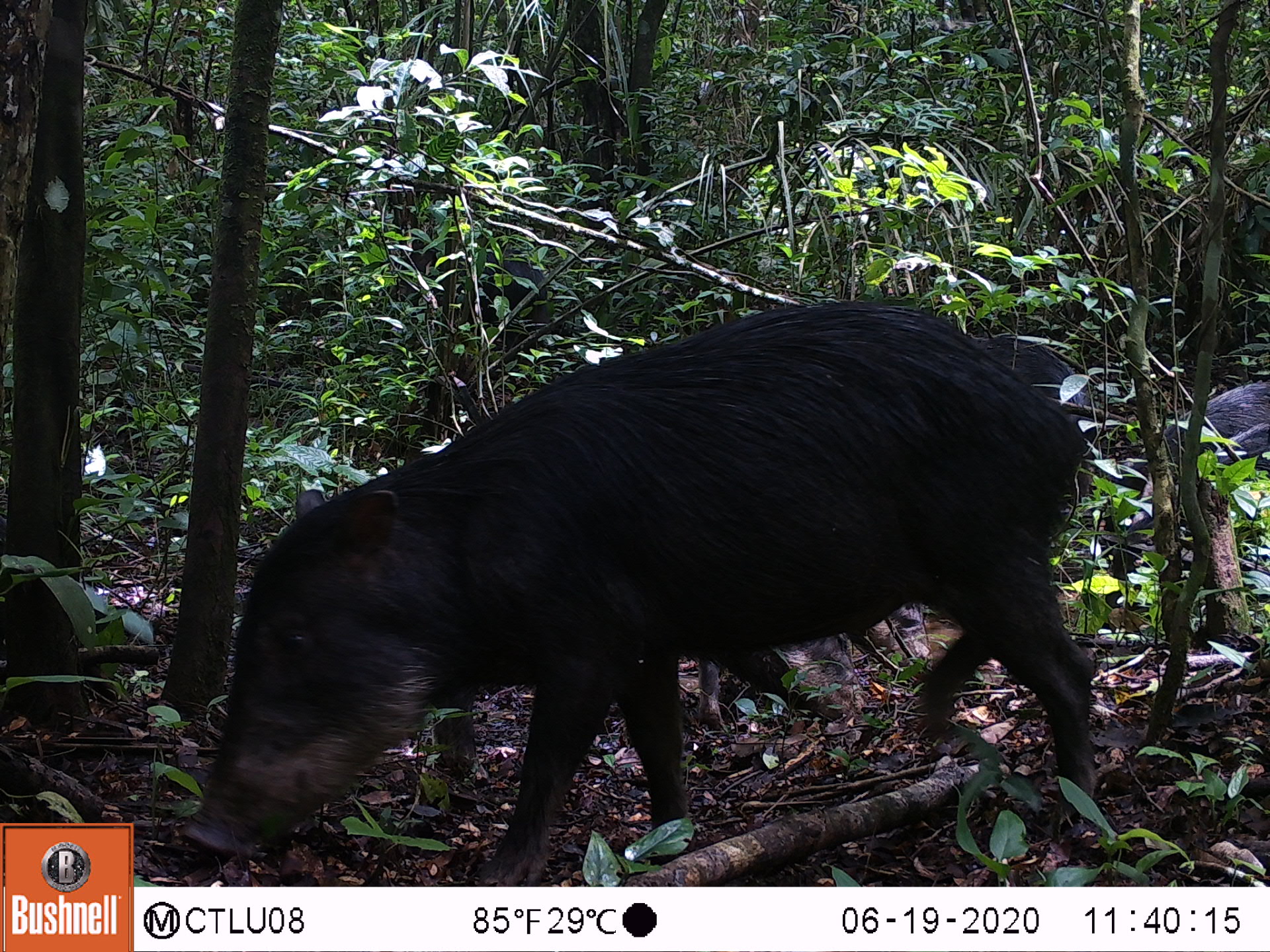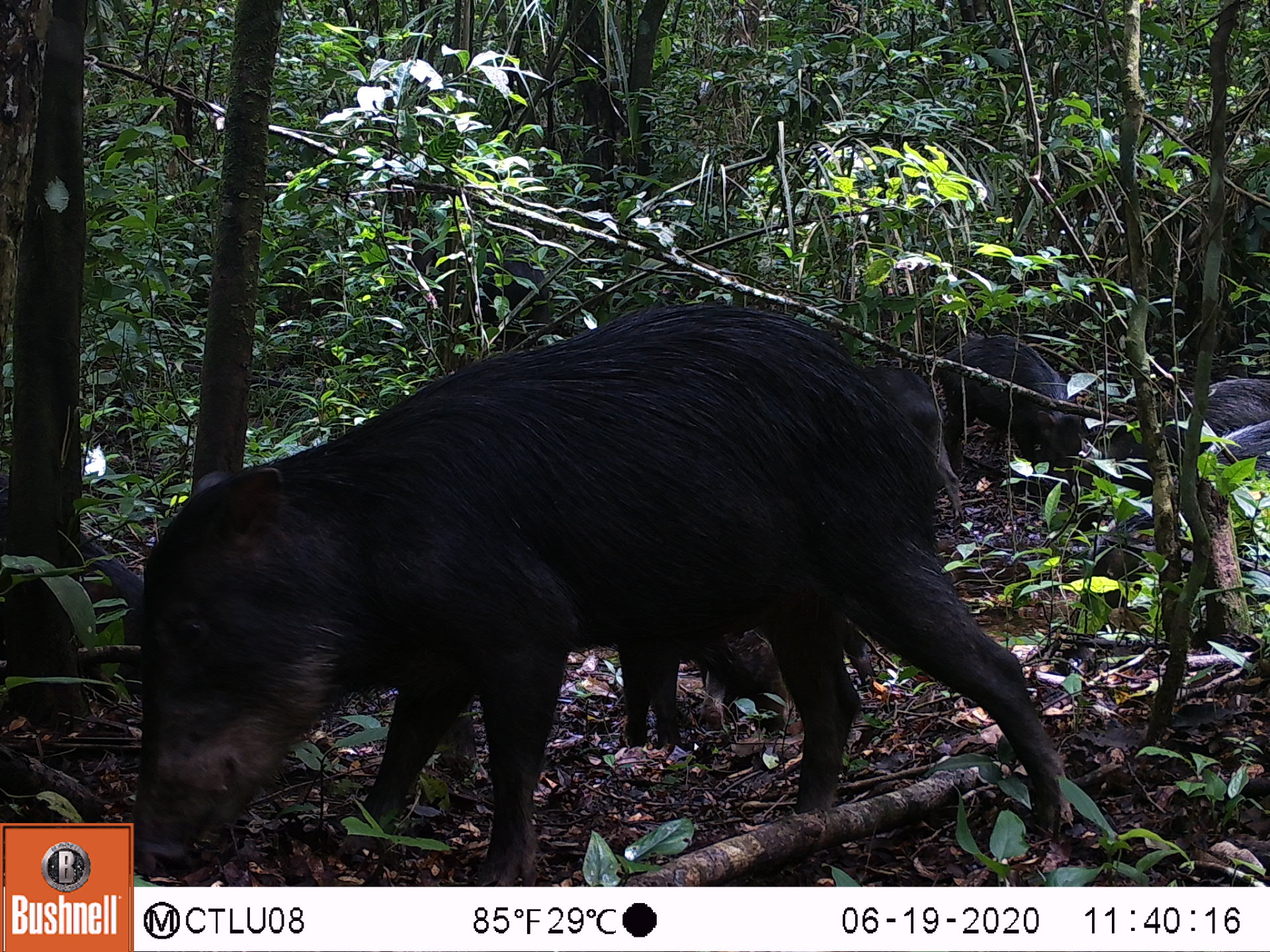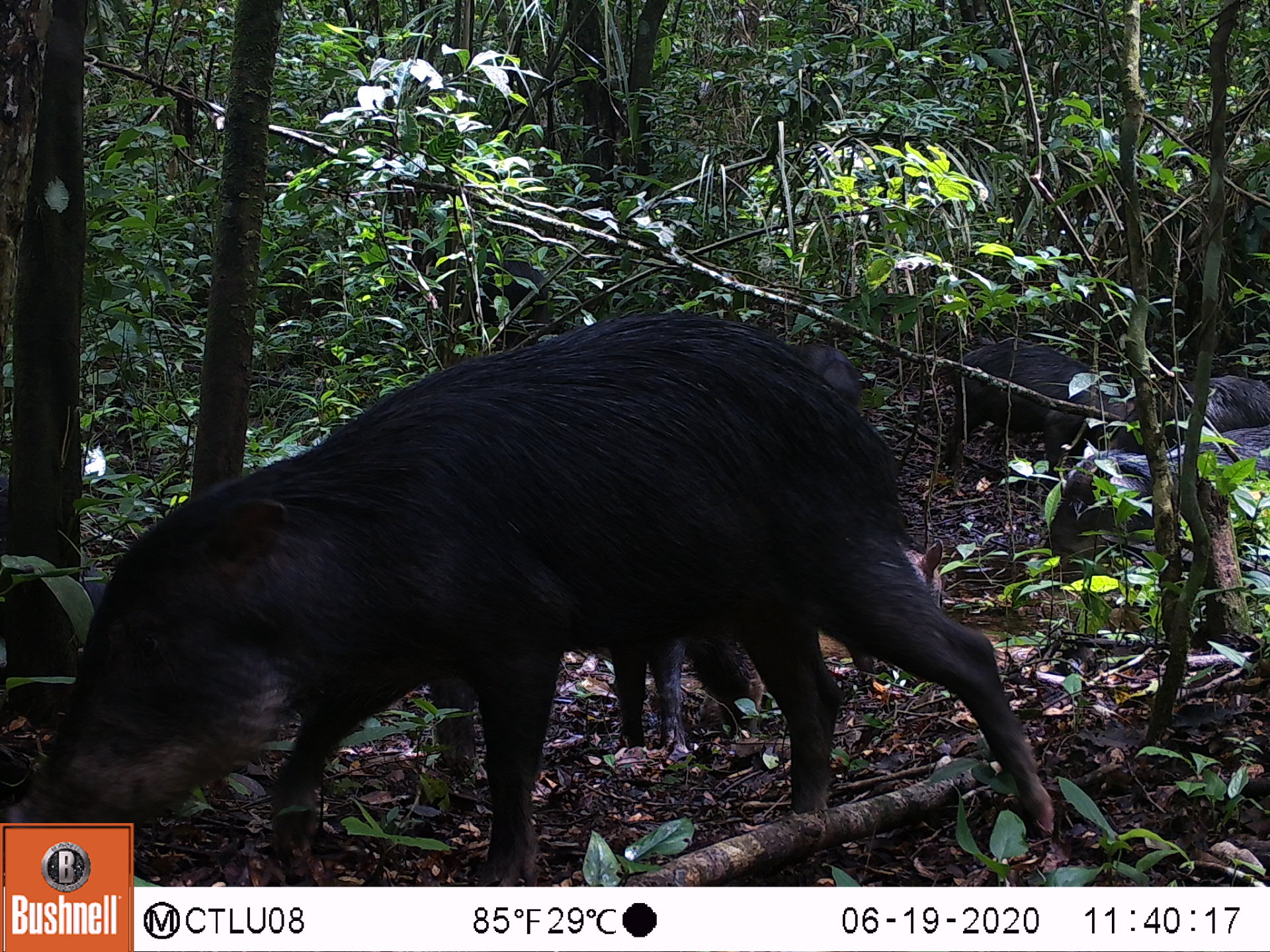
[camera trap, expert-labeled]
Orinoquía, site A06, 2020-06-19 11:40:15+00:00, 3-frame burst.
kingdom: Animalia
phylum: Chordata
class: Mammalia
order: Artiodactyla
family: Tayassuidae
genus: Tayassu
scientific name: Tayassu pecari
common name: white-lipped peccary